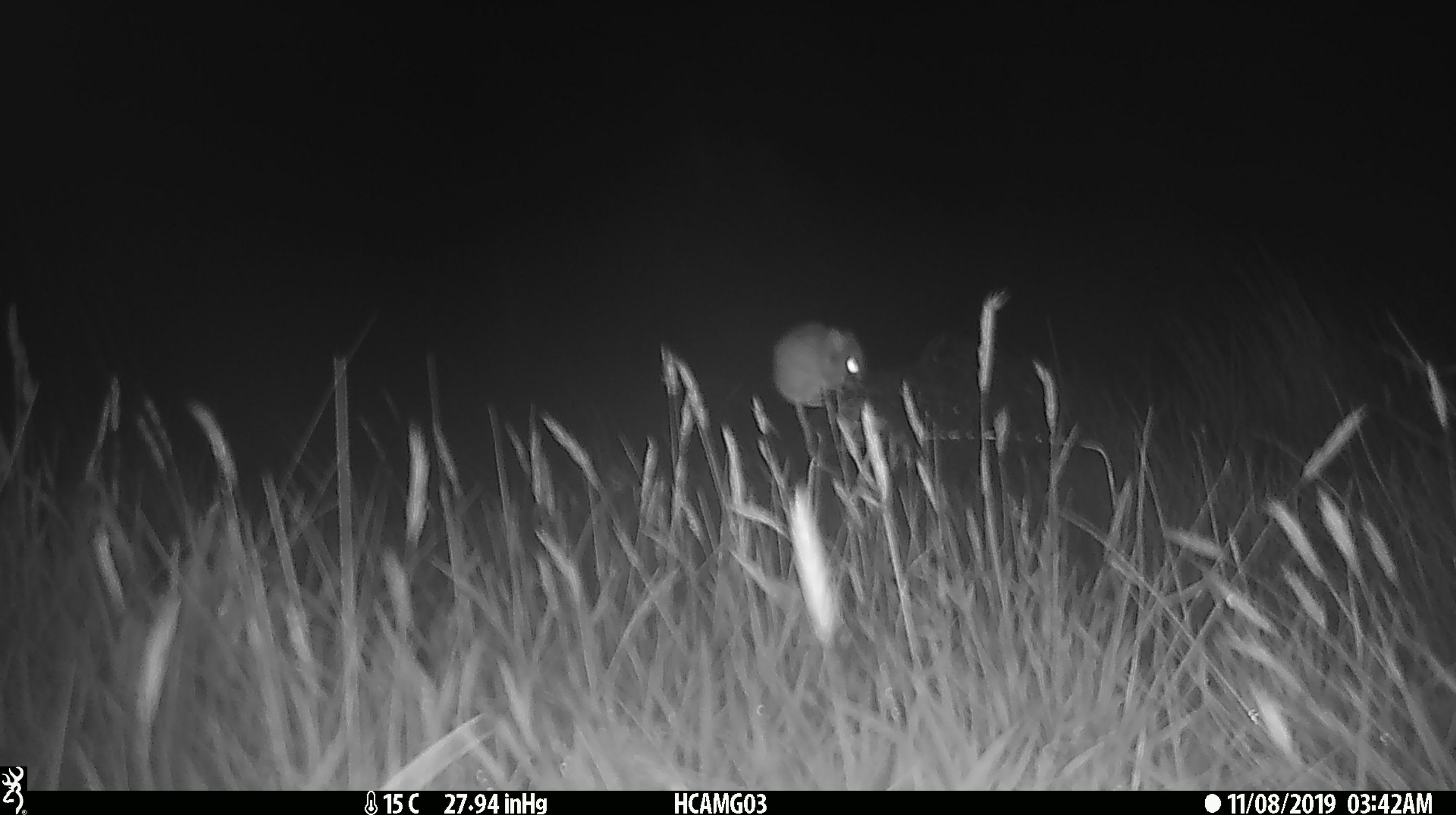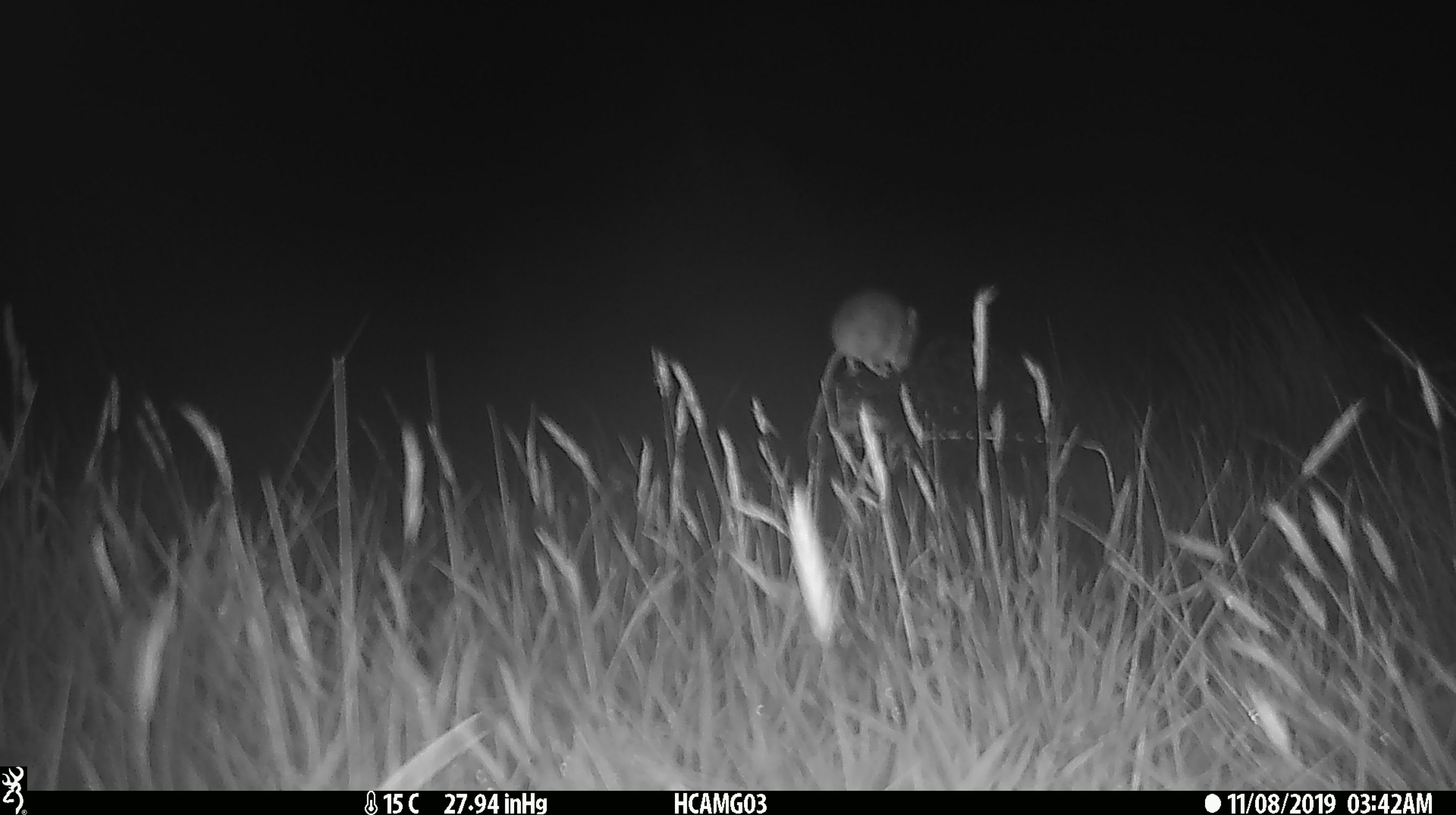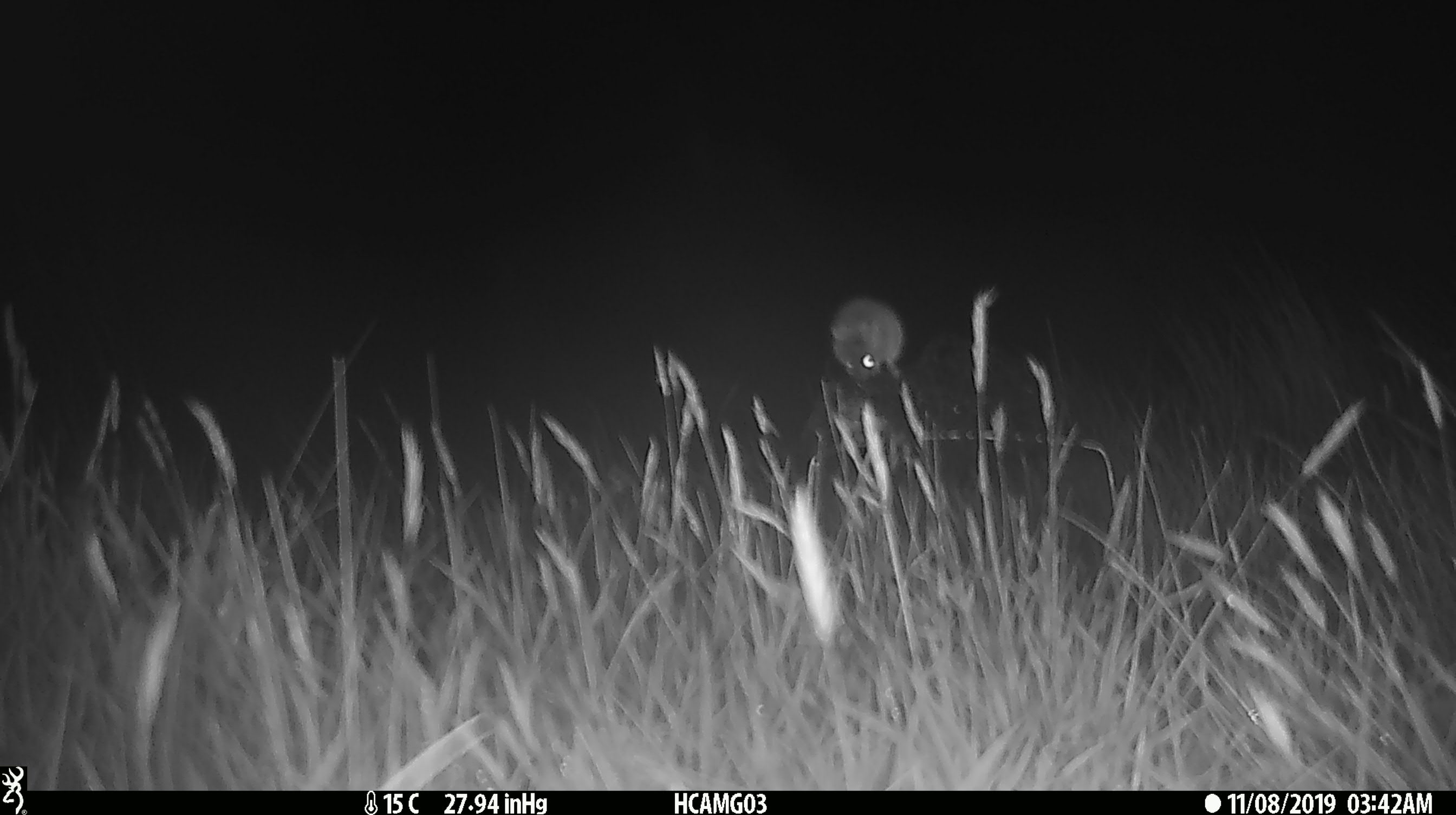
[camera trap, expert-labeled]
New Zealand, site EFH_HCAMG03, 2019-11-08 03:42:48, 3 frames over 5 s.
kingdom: Animalia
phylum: Chordata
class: Mammalia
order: Rodentia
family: Muridae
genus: Mus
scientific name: Mus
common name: mouse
Mouse (Mus).